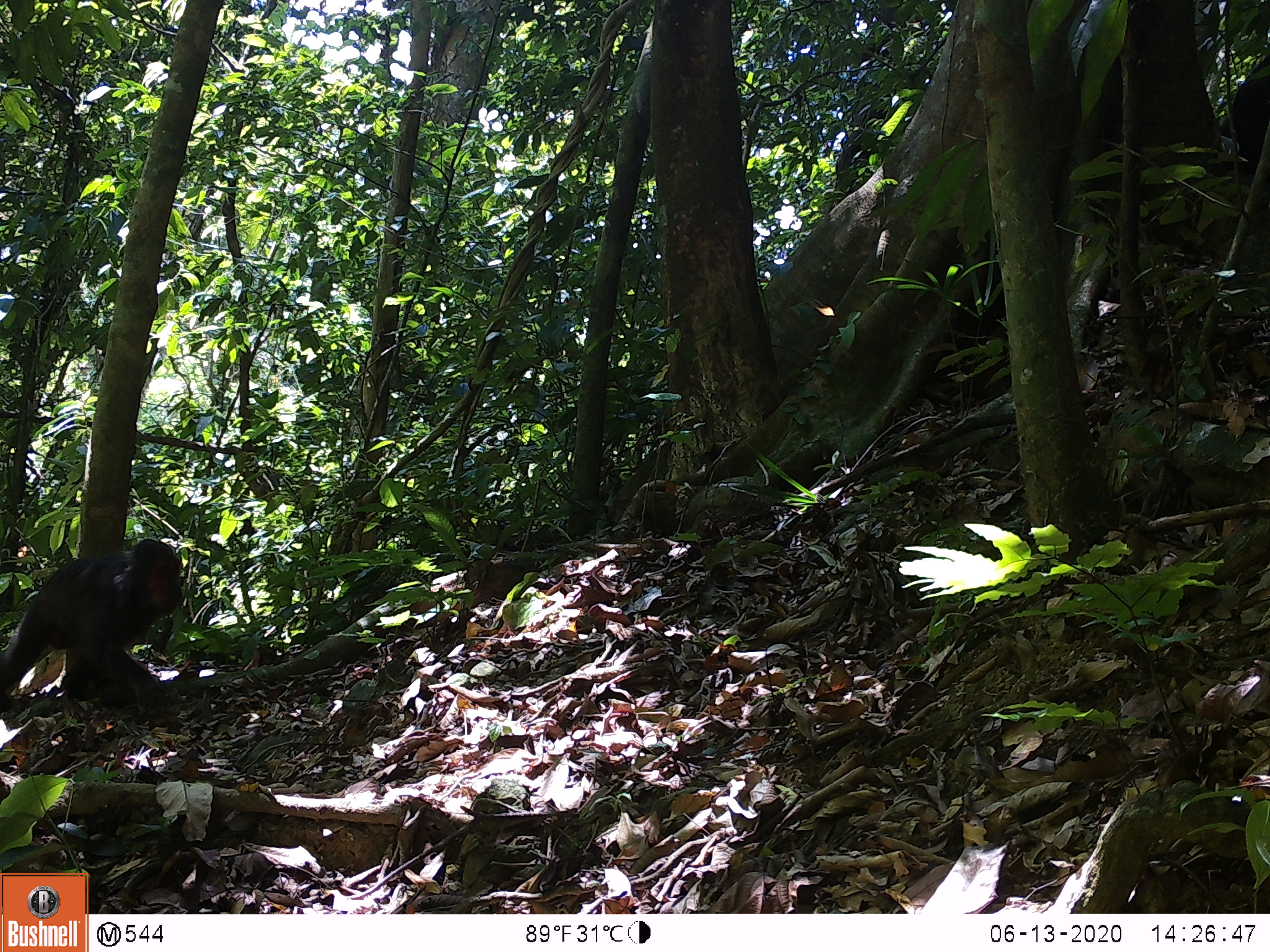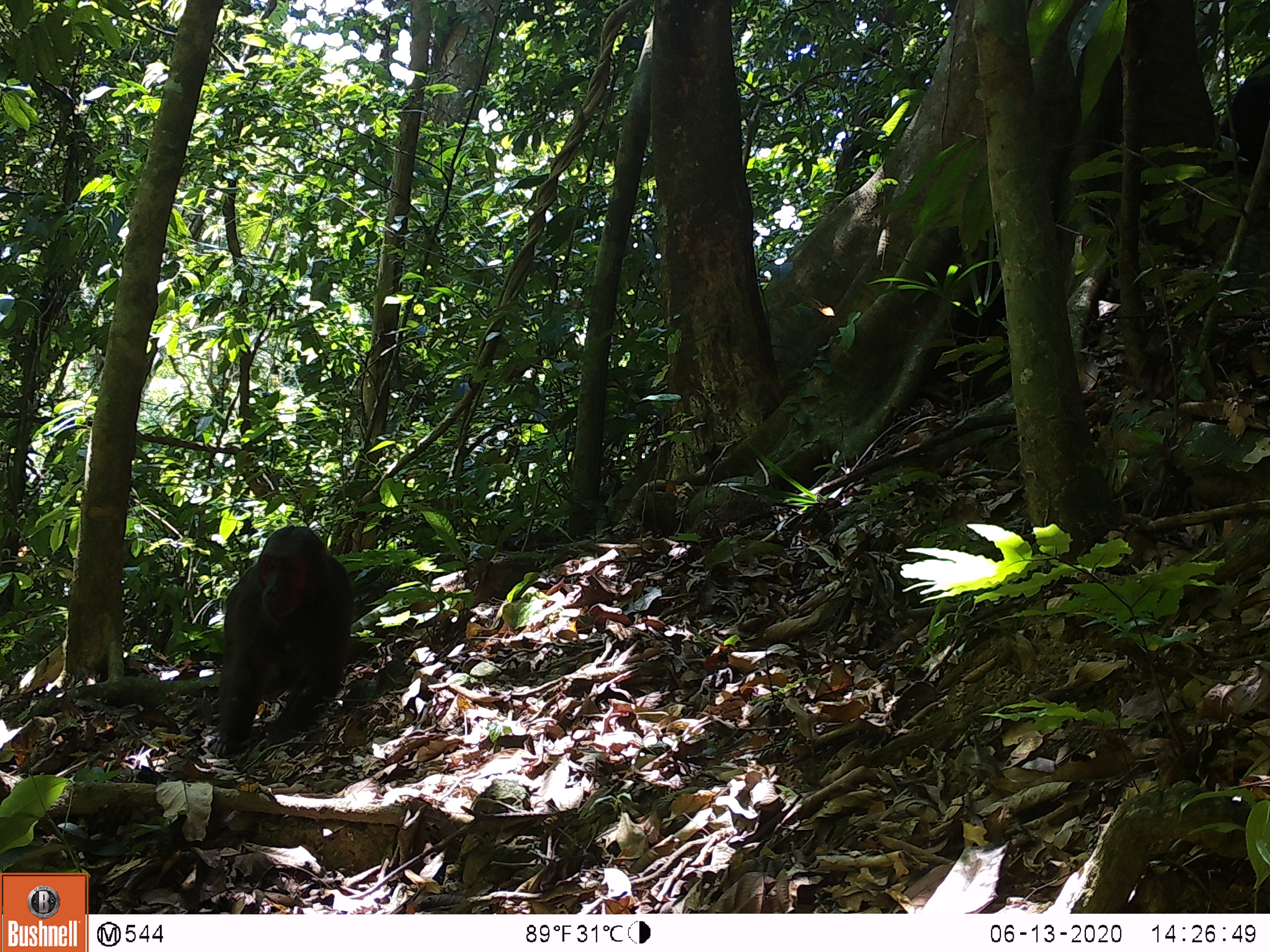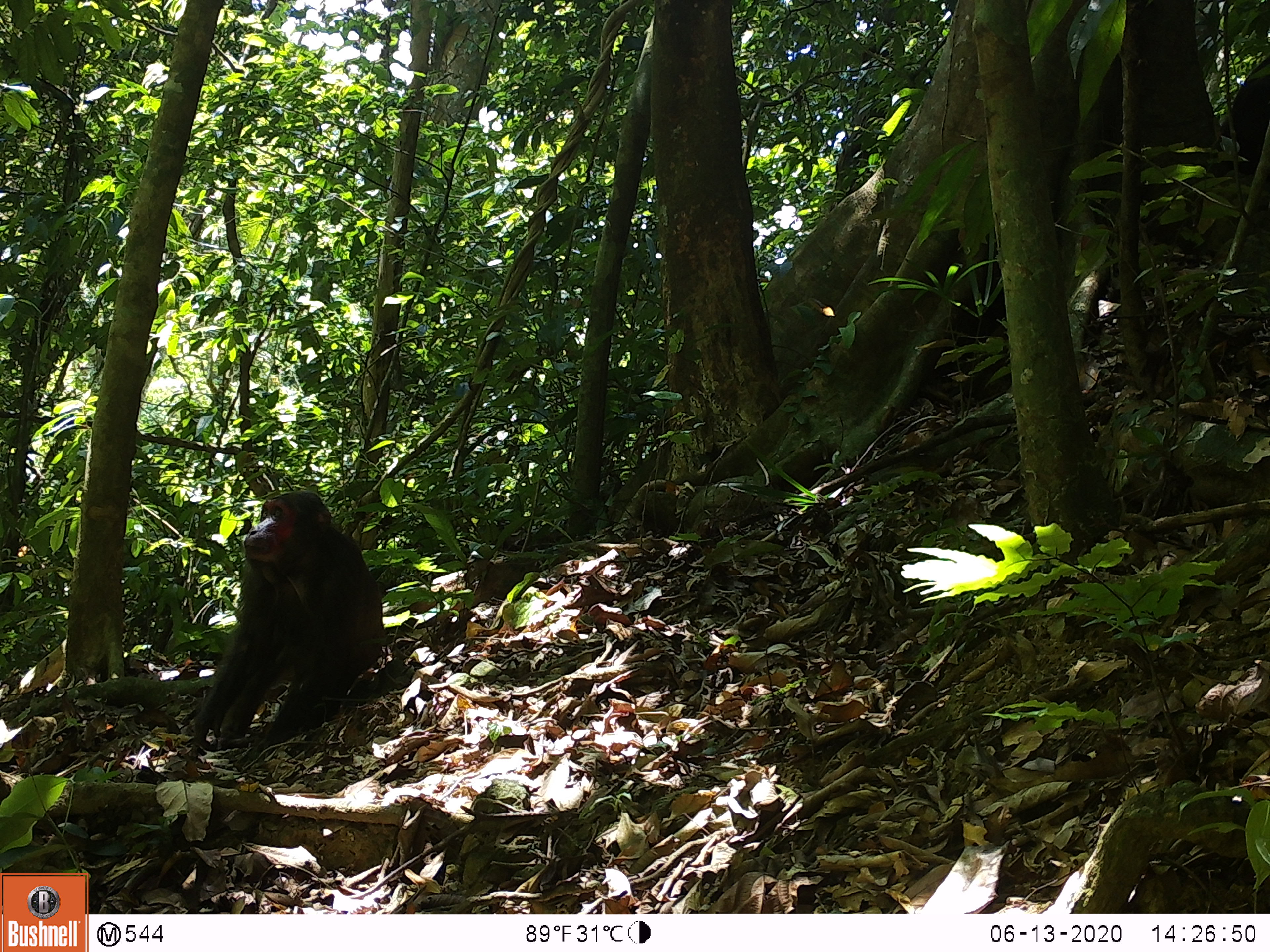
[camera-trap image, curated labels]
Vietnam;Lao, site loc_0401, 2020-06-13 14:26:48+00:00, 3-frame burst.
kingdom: Animalia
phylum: Chordata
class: Mammalia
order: Primates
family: Cercopithecidae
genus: Macaca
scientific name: Macaca arctoides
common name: stump-tailed macaque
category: stump tailed macaque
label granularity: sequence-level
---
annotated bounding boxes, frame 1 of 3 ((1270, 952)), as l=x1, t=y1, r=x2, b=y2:
stump tailed macaque: l=0, t=538, r=182, b=714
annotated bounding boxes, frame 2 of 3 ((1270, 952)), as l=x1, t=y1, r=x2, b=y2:
stump tailed macaque: l=209, t=524, r=353, b=757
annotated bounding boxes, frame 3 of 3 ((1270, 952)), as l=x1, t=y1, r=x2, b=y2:
stump tailed macaque: l=188, t=490, r=386, b=758